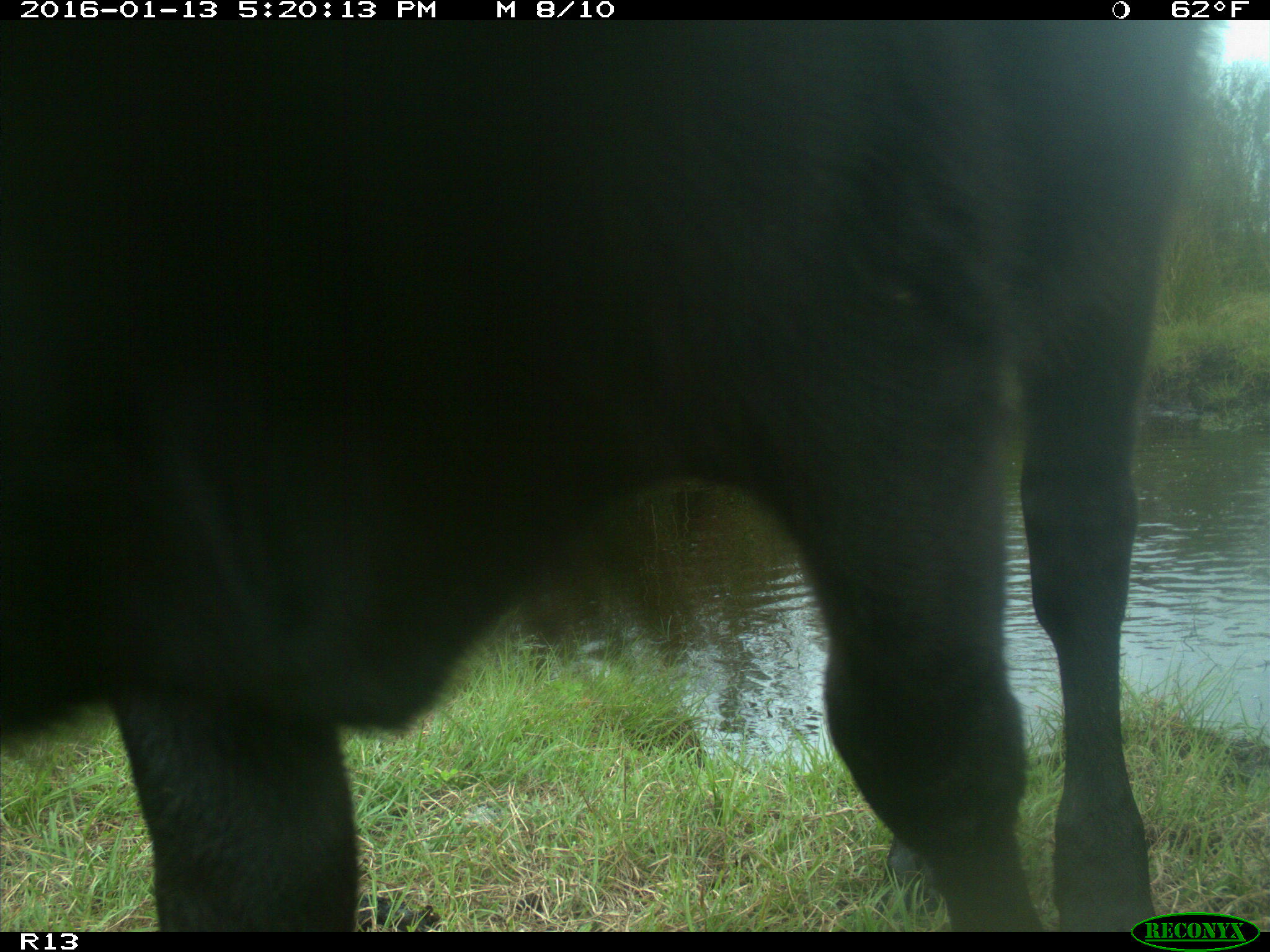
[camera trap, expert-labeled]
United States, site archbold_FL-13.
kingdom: Animalia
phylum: Chordata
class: Mammalia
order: Artiodactyla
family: Bovidae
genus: Bos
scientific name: Bos taurus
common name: domestic cow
Bos taurus (domestic cow).